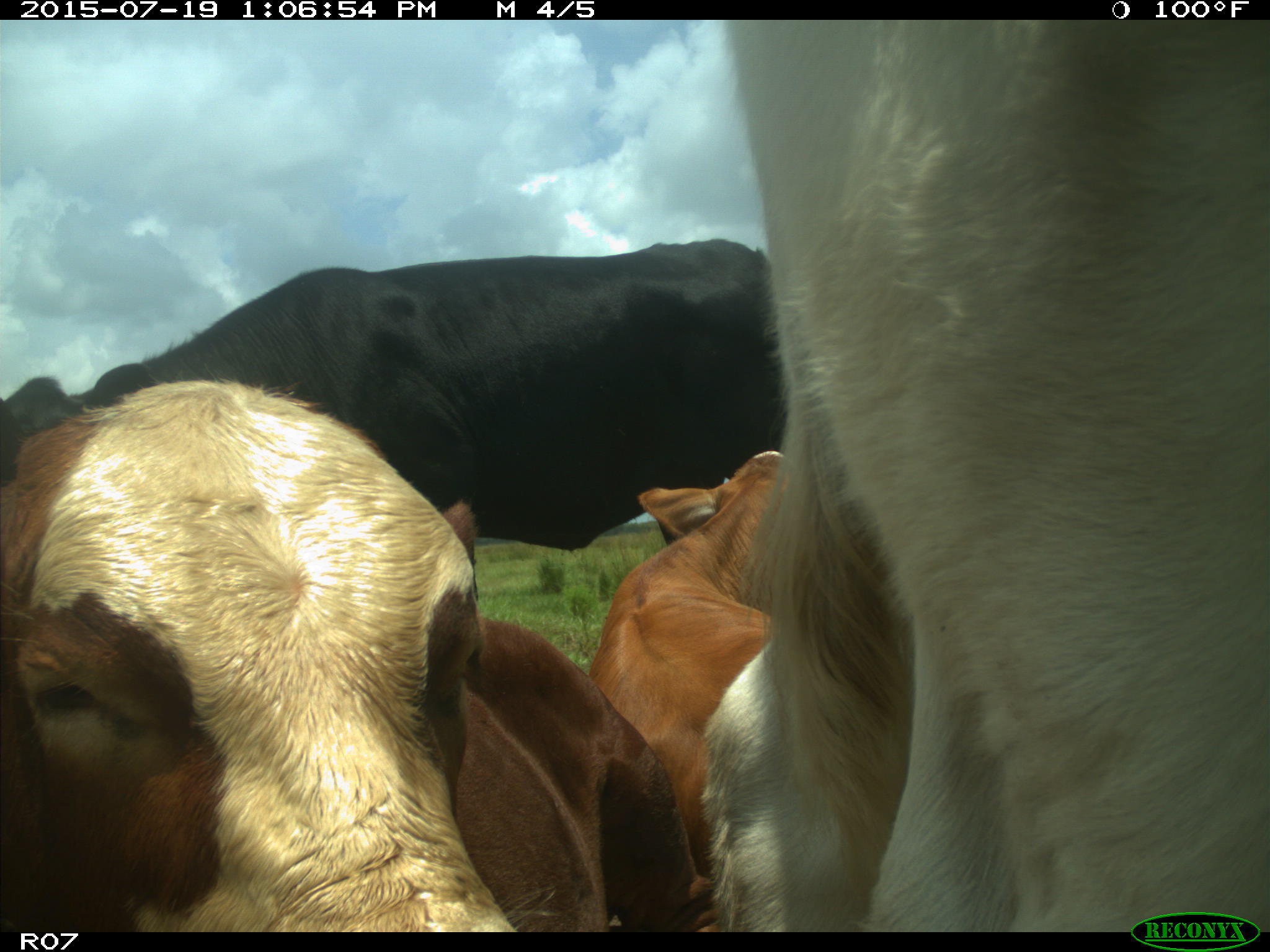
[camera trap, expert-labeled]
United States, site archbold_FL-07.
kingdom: Animalia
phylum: Chordata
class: Mammalia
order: Artiodactyla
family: Bovidae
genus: Bos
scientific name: Bos taurus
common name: domestic cow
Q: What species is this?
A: Bos taurus (domestic cow).